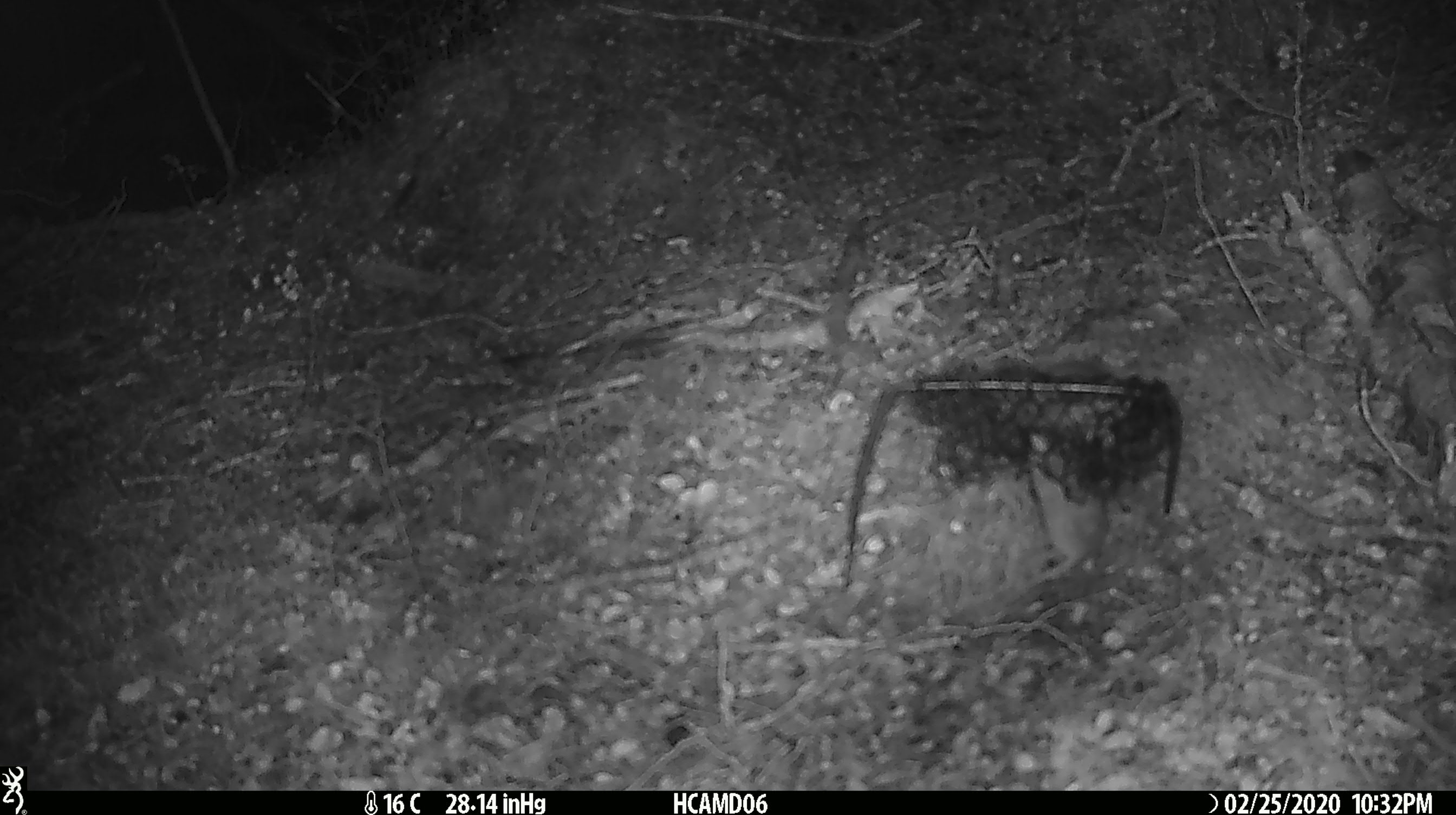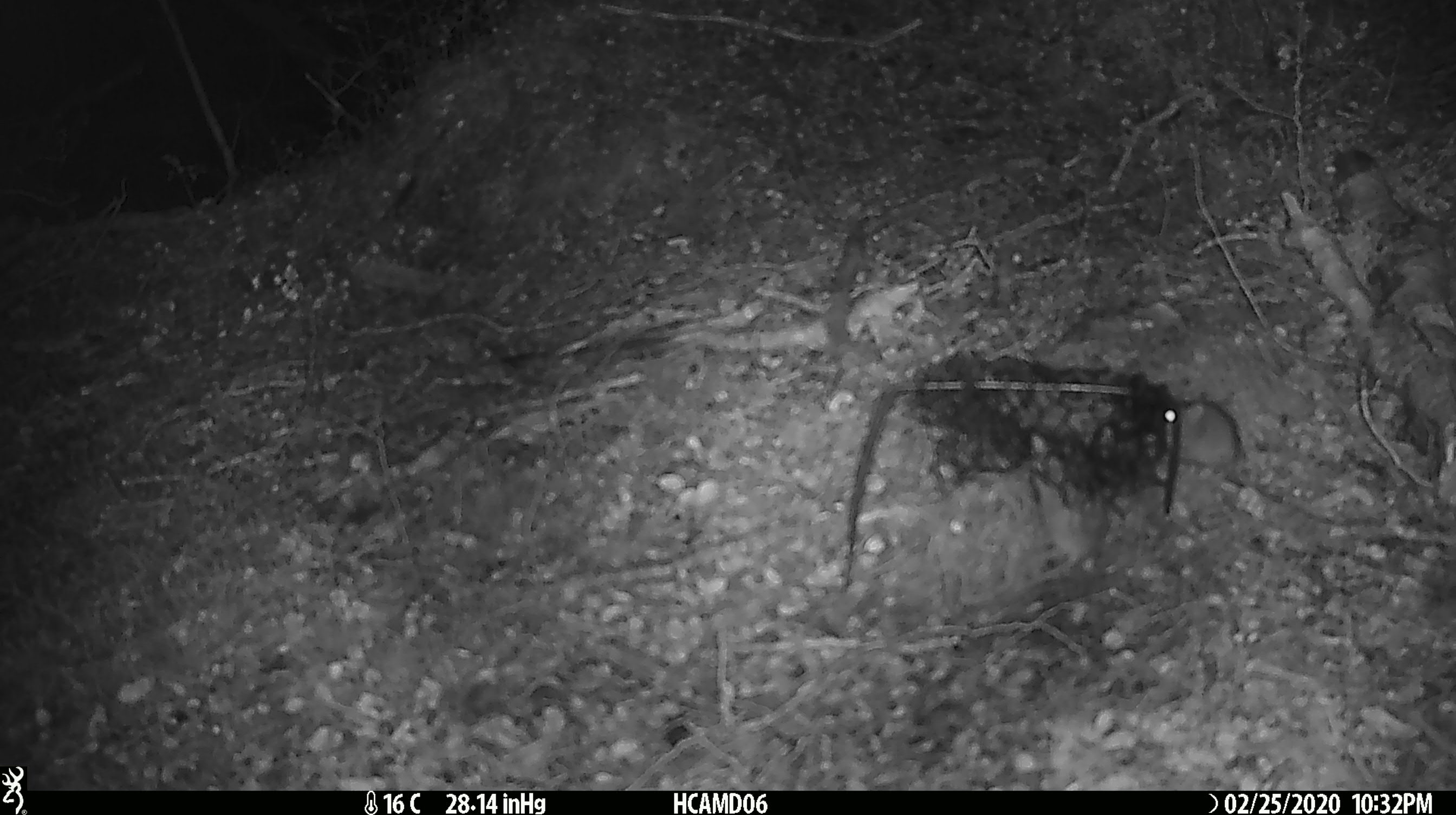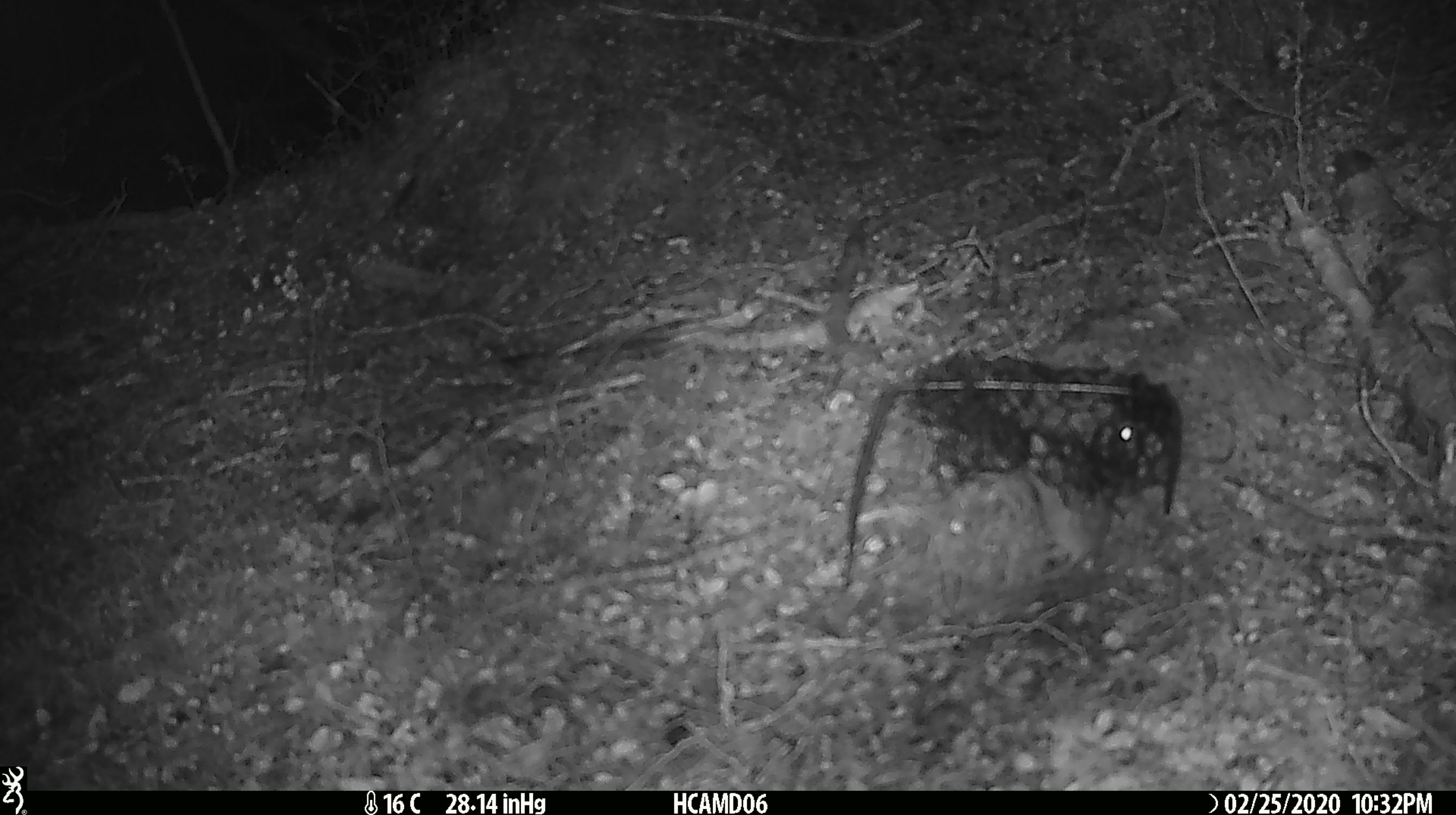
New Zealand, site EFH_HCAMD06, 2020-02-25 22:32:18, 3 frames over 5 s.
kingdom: Animalia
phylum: Chordata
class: Mammalia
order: Rodentia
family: Muridae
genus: Mus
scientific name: Mus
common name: mouse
Mouse (Mus).